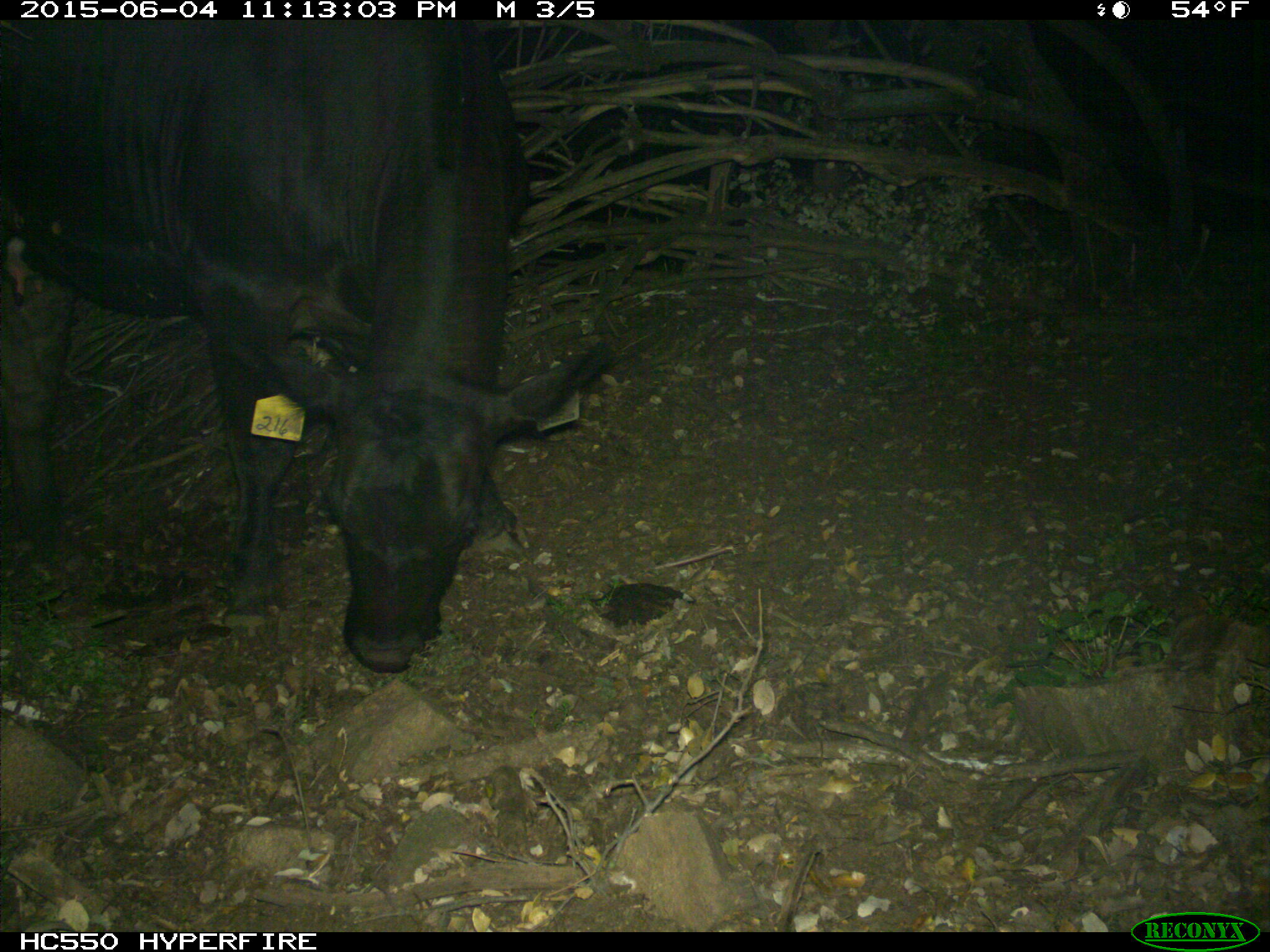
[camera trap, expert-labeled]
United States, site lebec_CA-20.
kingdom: Animalia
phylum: Chordata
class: Mammalia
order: Artiodactyla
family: Bovidae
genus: Bos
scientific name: Bos taurus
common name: domestic cow